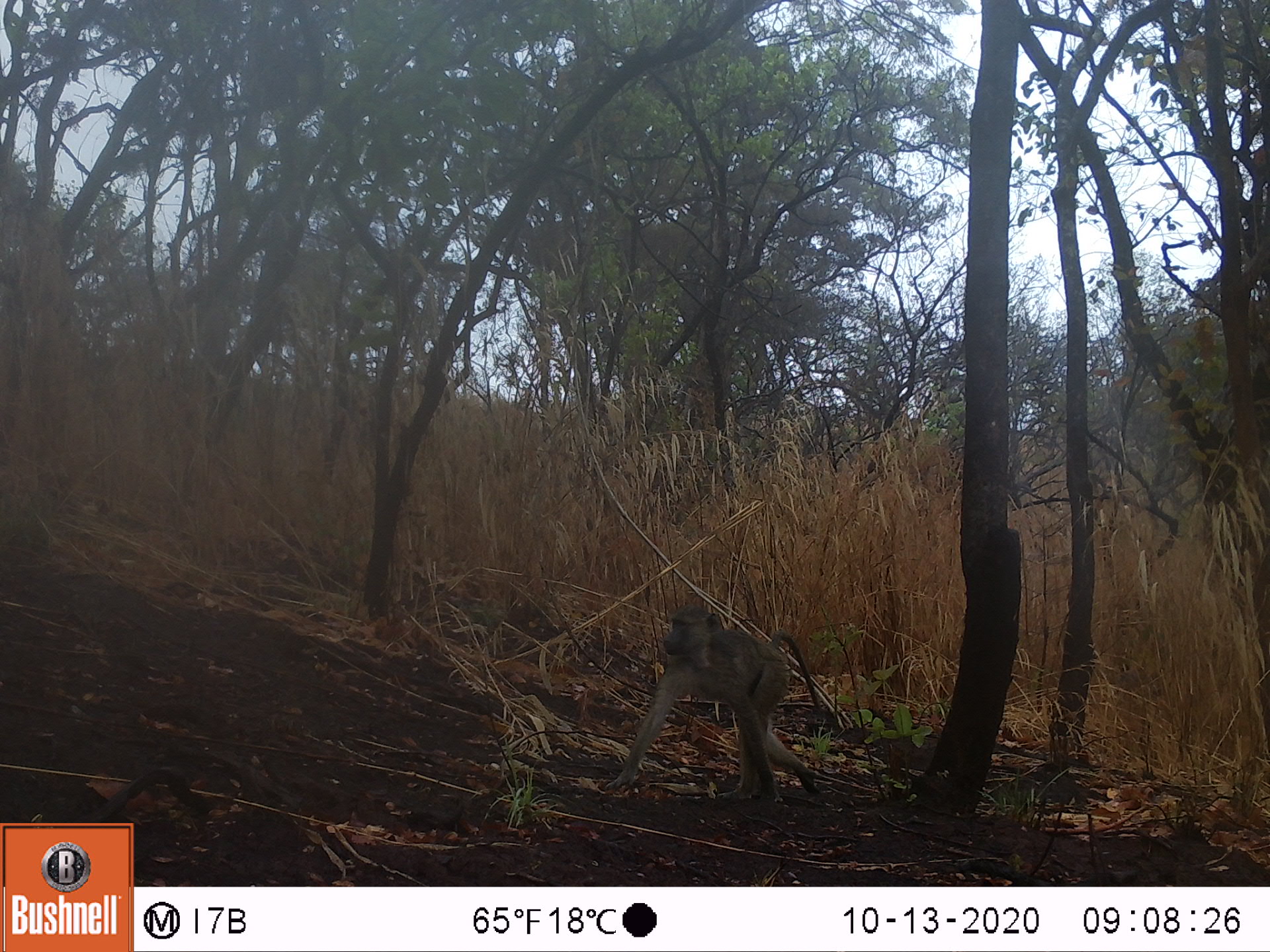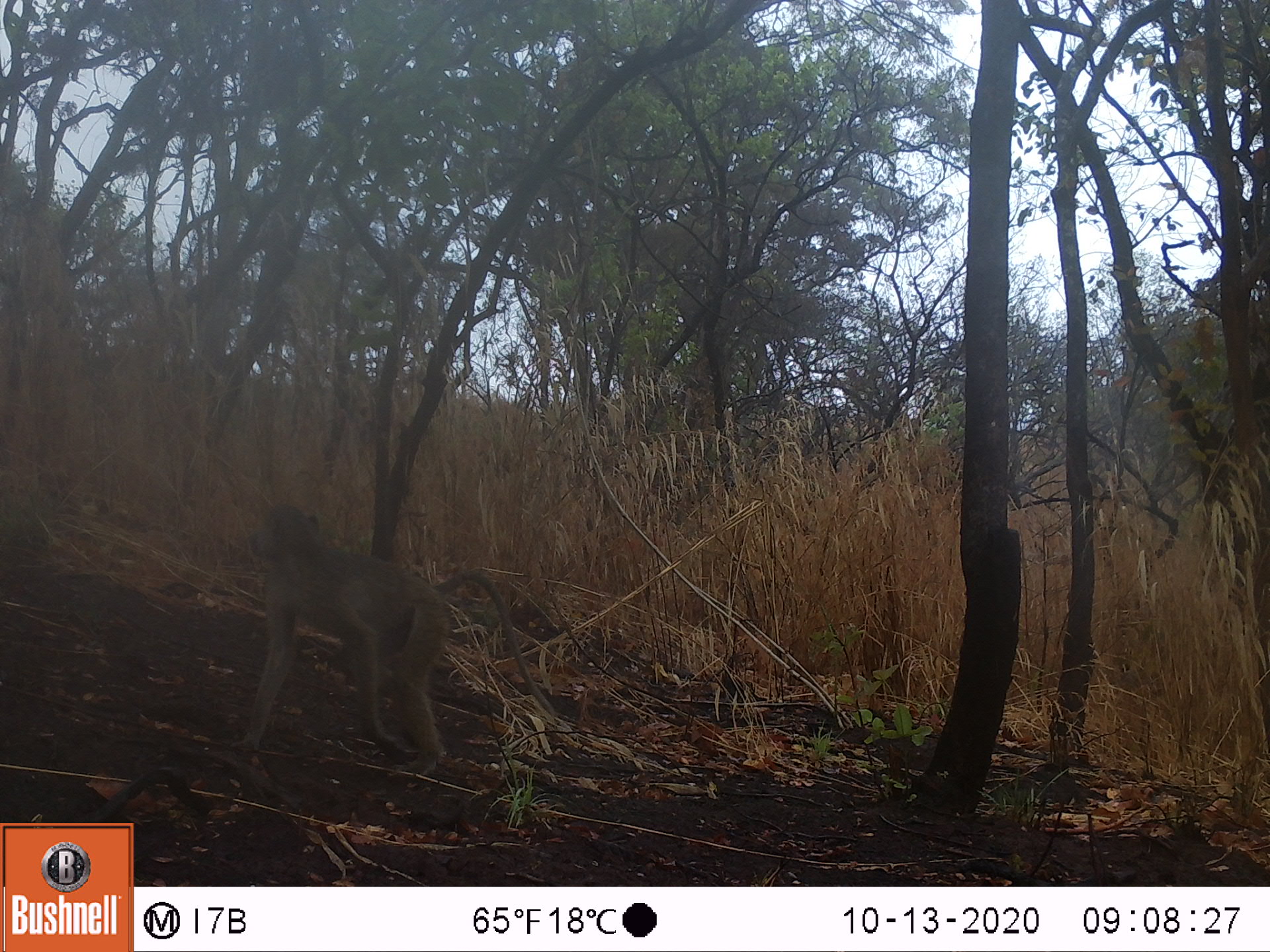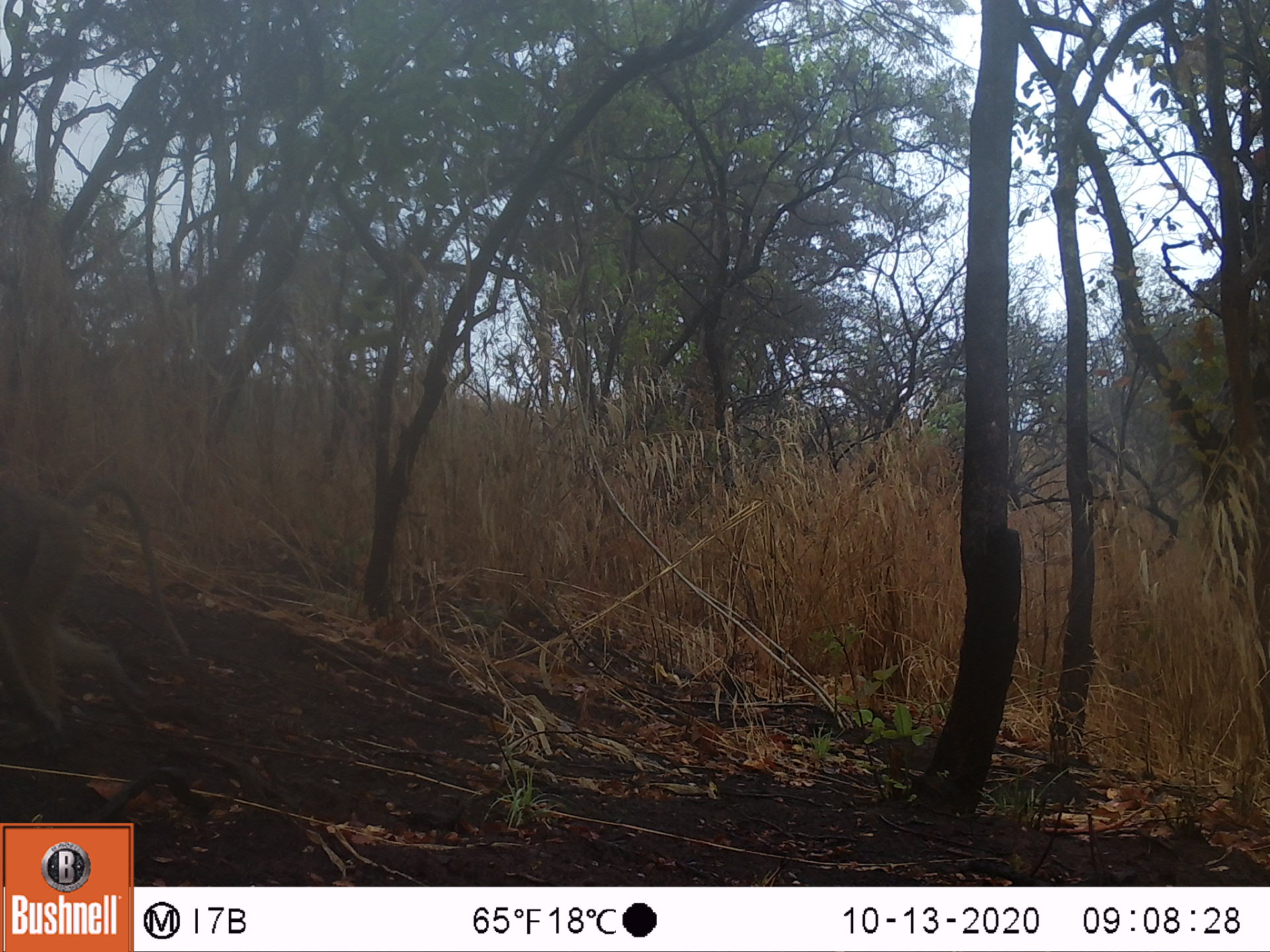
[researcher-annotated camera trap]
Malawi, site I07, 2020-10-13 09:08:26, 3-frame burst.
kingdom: Animalia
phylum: Chordata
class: Mammalia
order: Primates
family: Cercopithecidae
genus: Papio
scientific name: Papio cynocephalus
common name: yellow baboon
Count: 1.